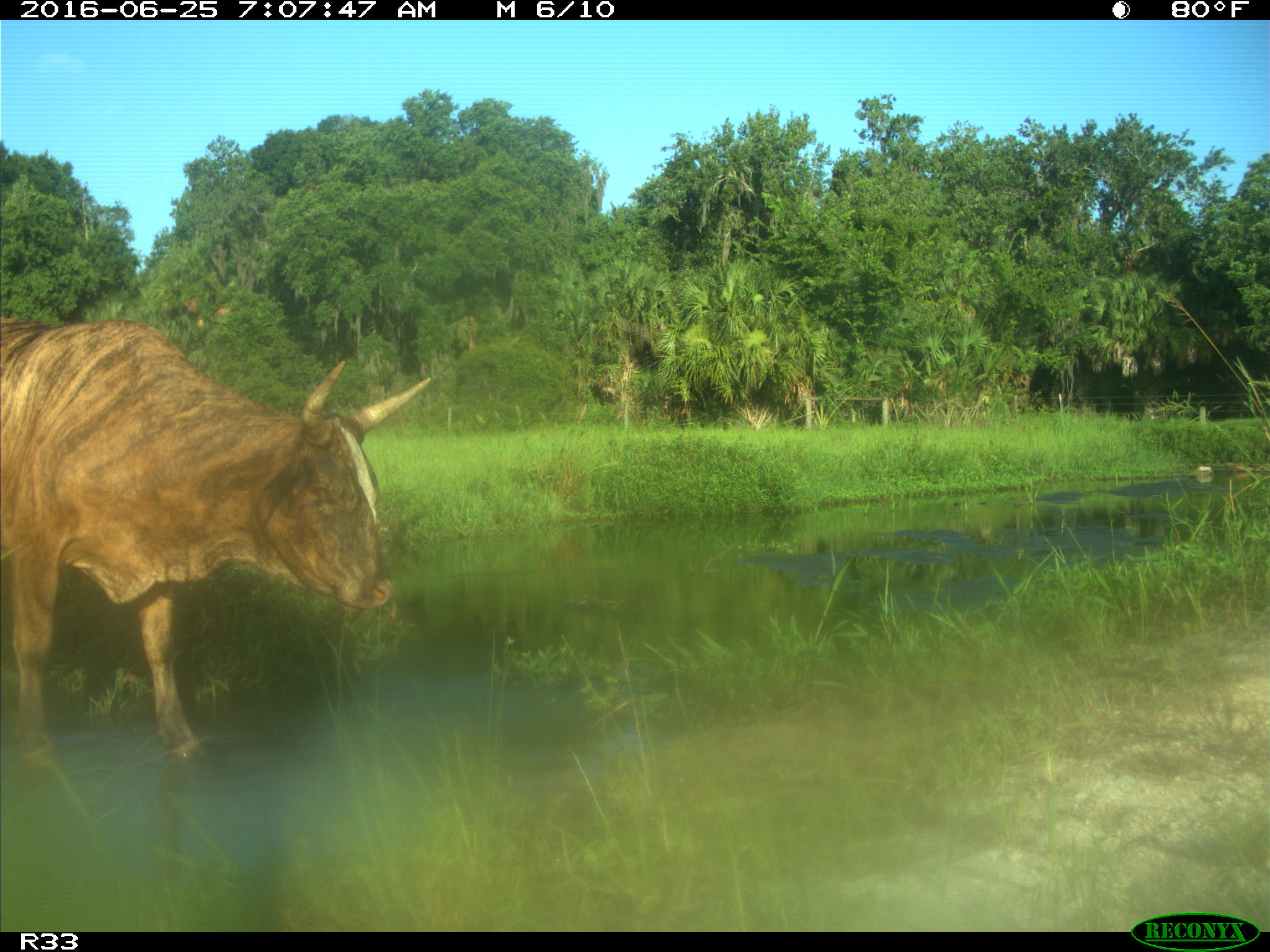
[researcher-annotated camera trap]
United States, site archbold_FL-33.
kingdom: Animalia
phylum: Chordata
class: Mammalia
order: Artiodactyla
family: Bovidae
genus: Bos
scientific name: Bos taurus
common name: domestic cow